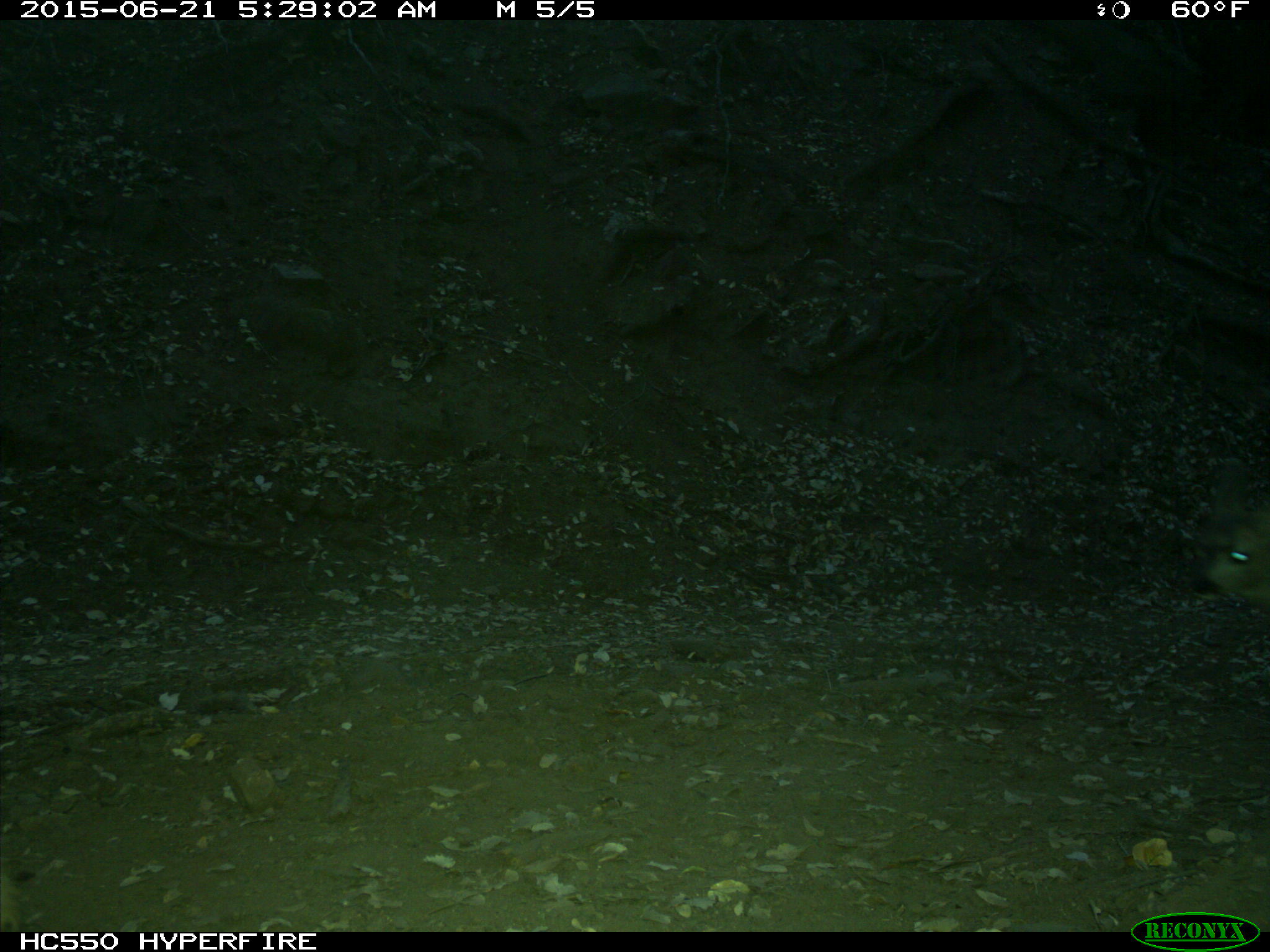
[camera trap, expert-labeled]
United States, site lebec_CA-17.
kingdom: Animalia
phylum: Chordata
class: Mammalia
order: Artiodactyla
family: Cervidae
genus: Odocoileus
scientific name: Odocoileus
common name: deer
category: unidentified deer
Unidentified deer (deer) (Odocoileus).